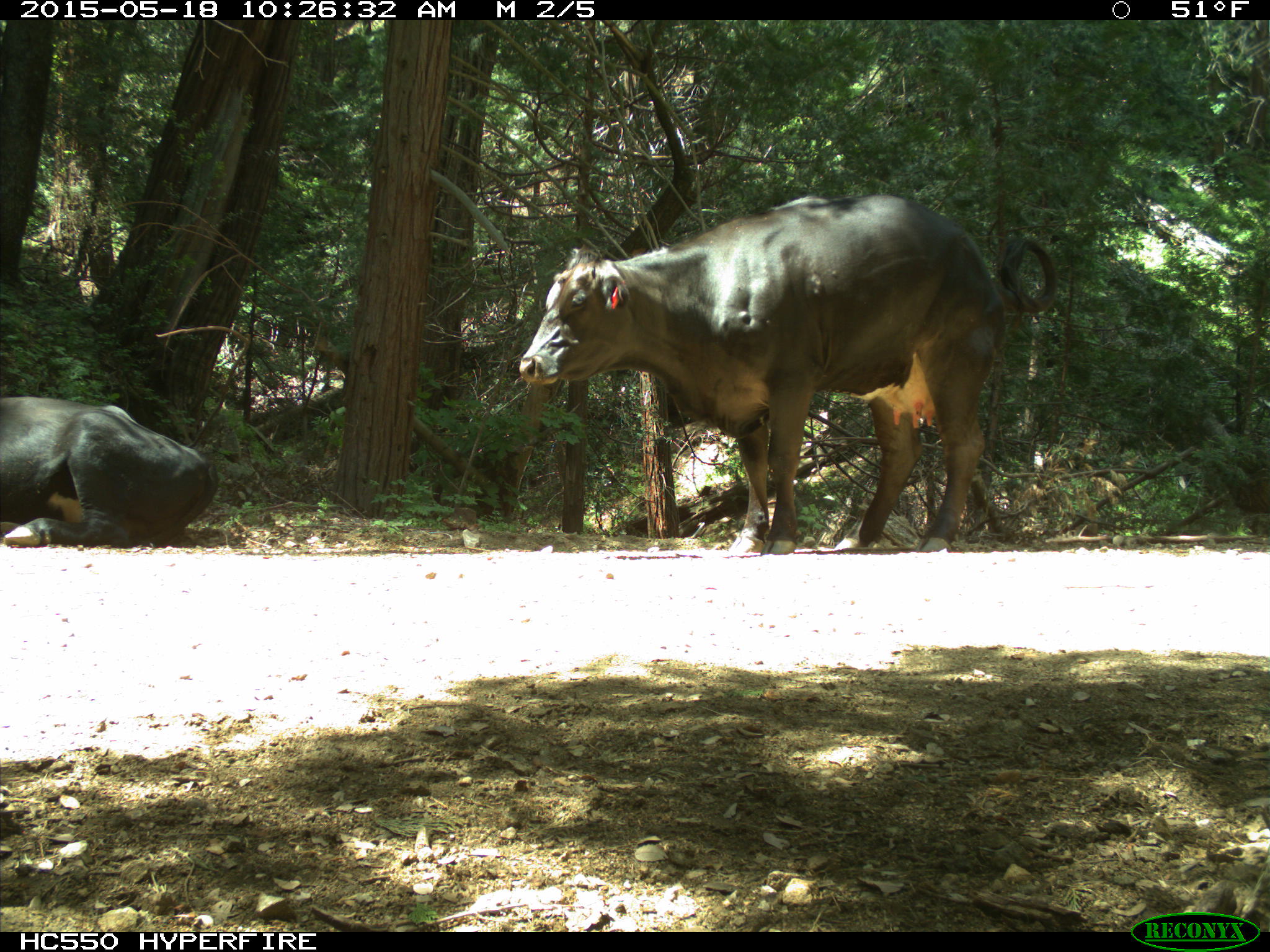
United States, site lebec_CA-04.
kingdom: Animalia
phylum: Chordata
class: Mammalia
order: Artiodactyla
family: Bovidae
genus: Bos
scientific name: Bos taurus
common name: domestic cow